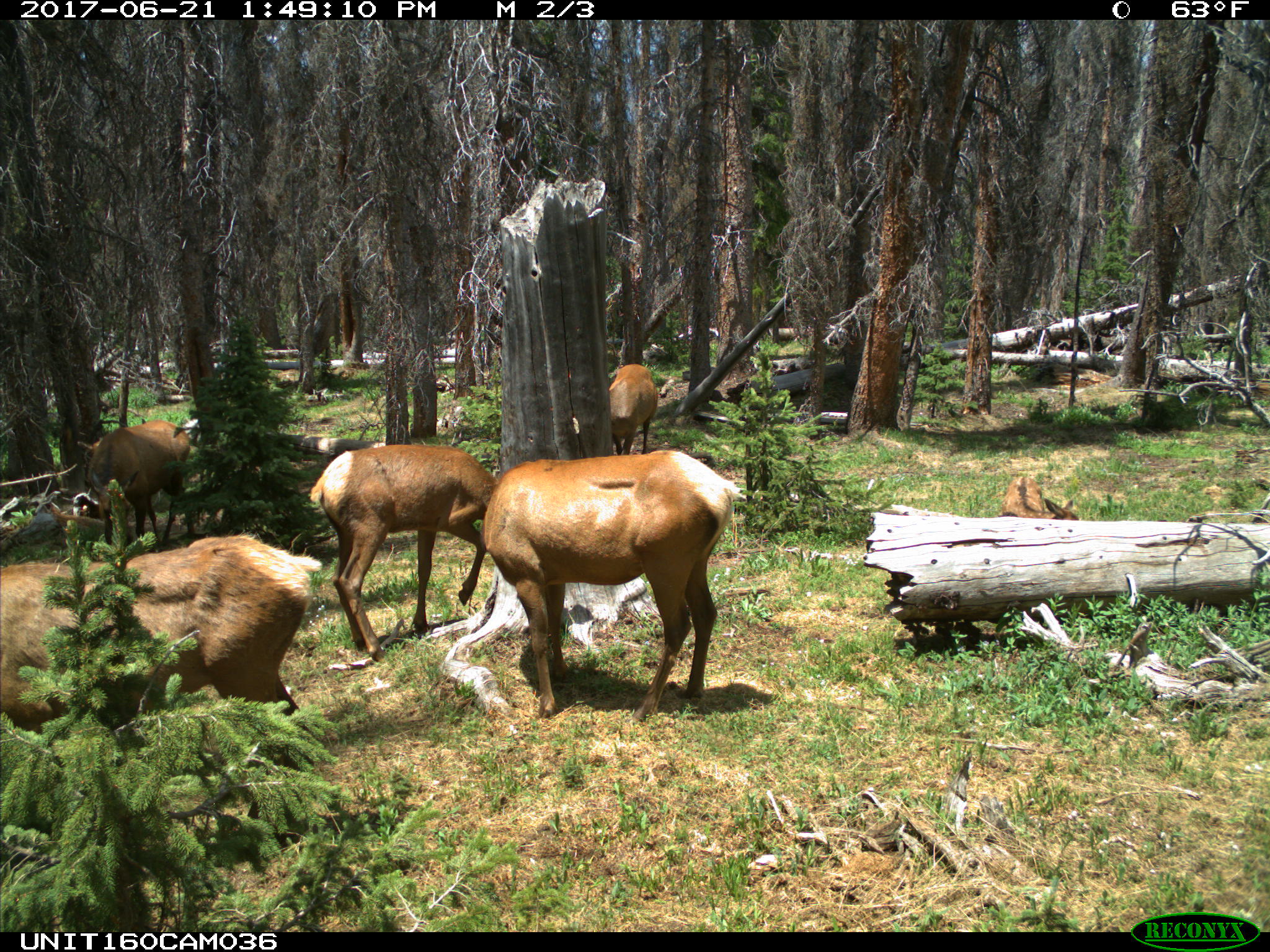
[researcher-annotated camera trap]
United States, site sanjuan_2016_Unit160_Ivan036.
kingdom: Animalia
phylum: Chordata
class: Mammalia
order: Artiodactyla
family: Cervidae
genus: Cervus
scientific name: Cervus elaphus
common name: red deer